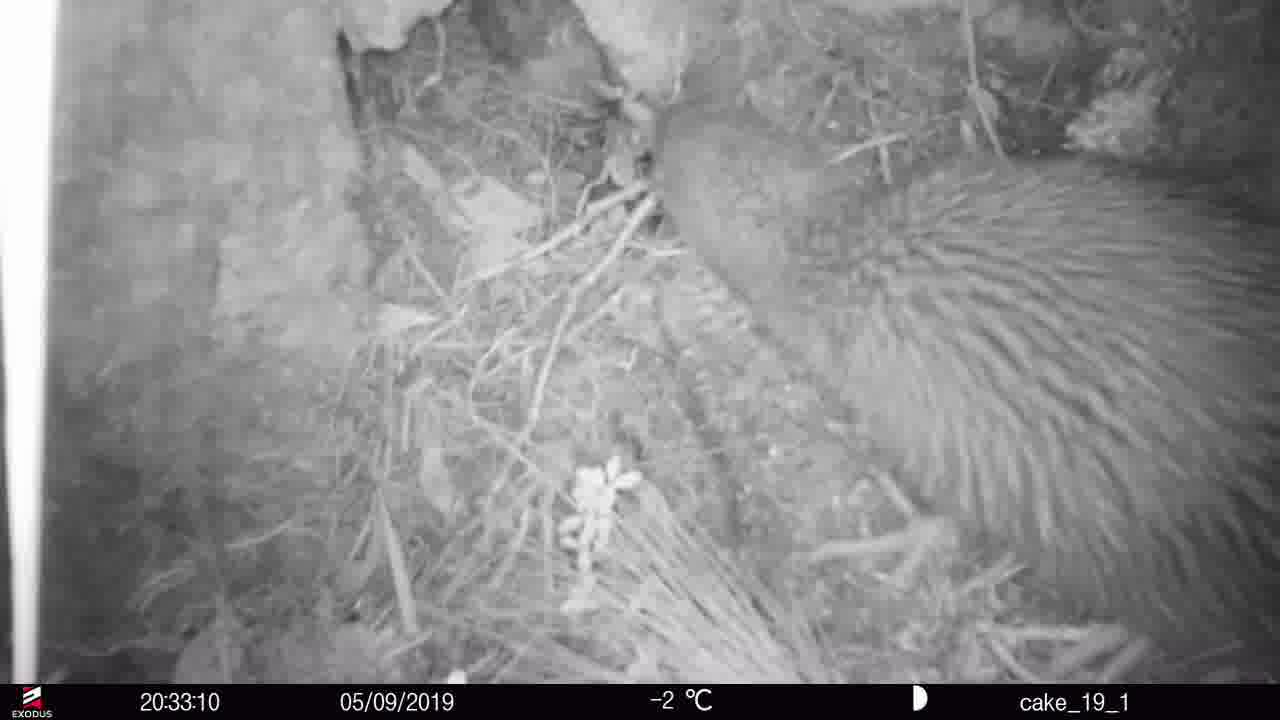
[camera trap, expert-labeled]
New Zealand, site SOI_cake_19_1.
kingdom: Animalia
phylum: Chordata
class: Aves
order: Apterygiformes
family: Apterygidae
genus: Apteryx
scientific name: Apteryx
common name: kiwi